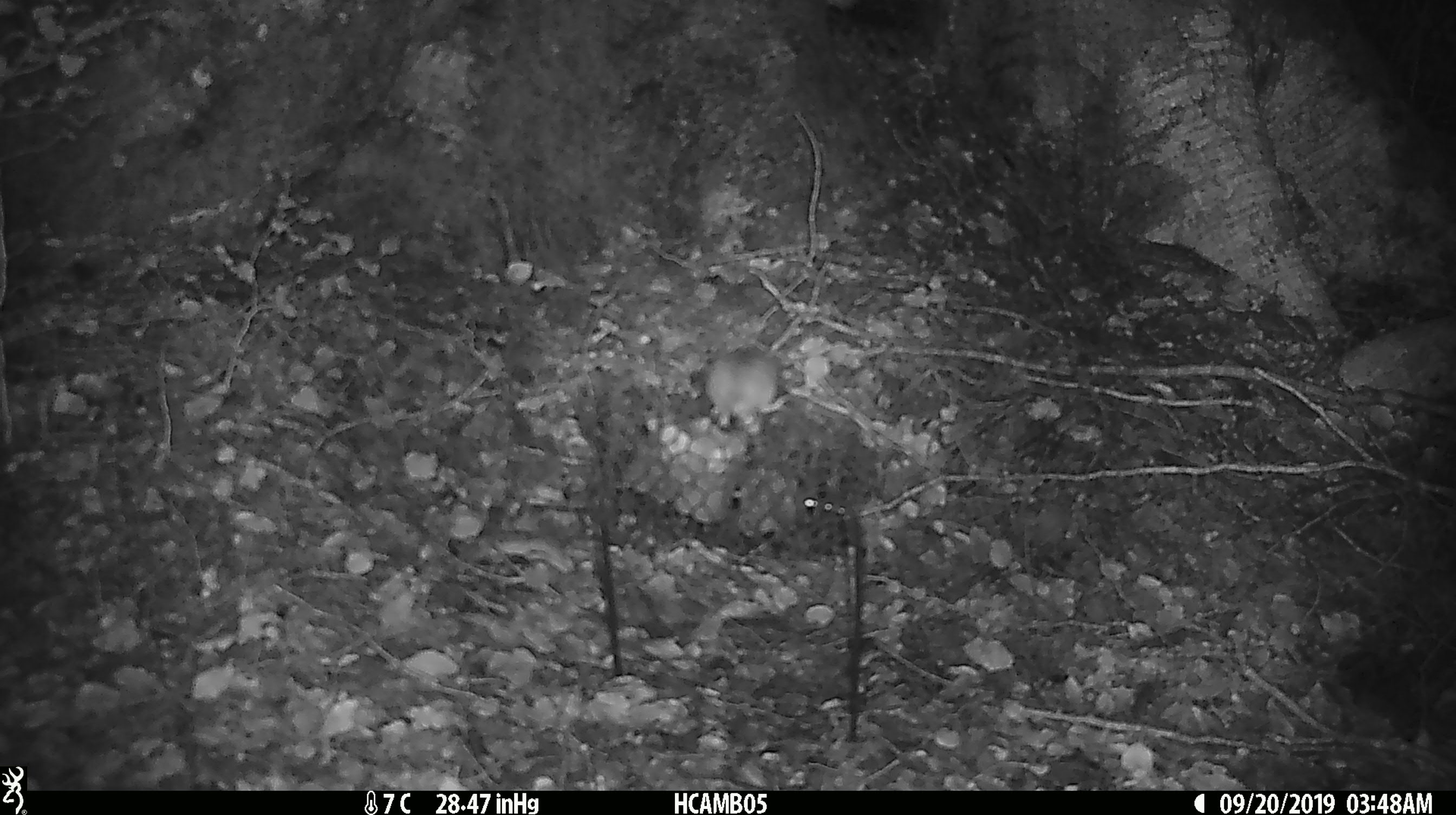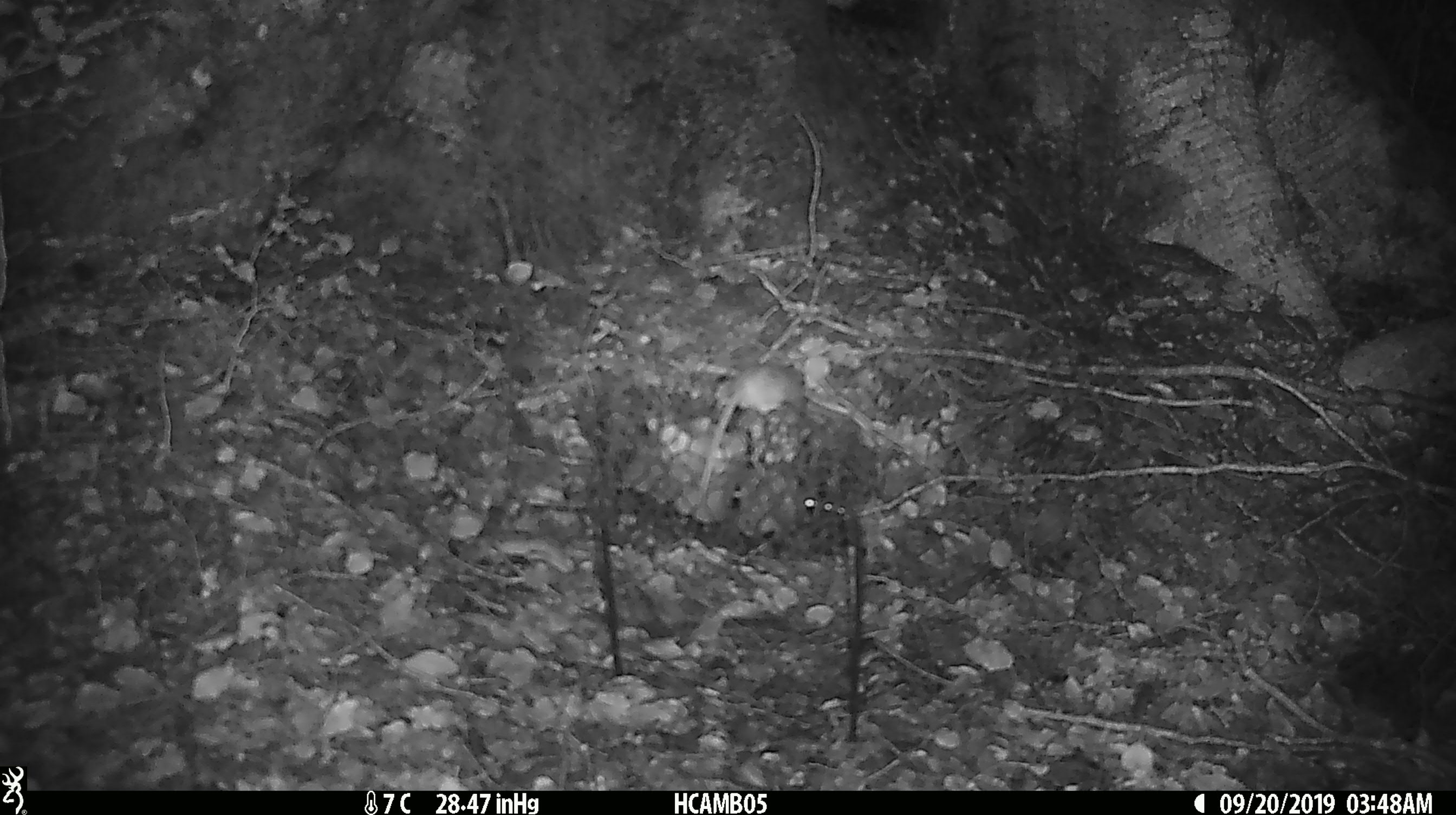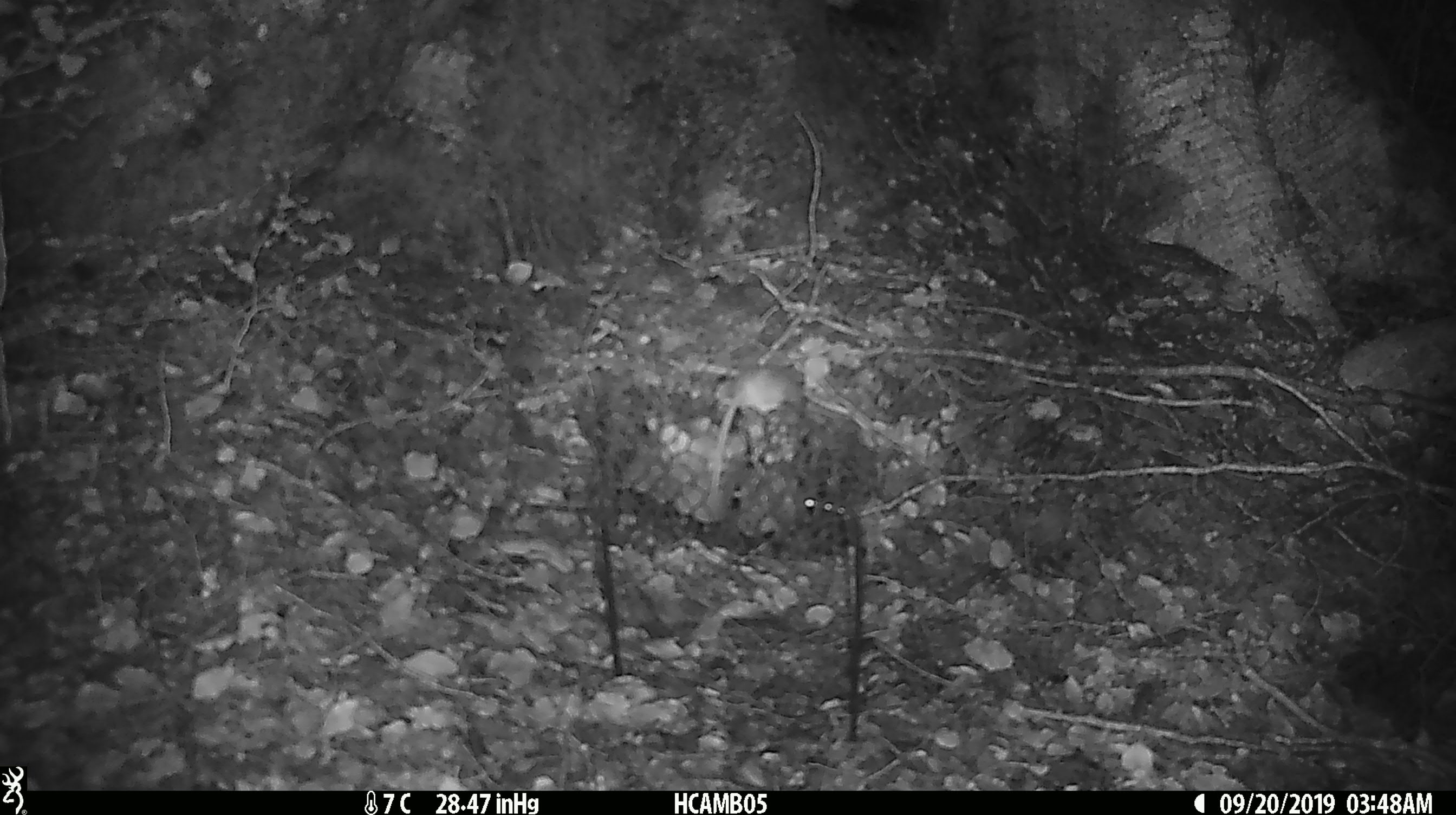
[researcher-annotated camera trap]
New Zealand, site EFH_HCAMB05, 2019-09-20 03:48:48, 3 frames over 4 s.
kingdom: Animalia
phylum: Chordata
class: Mammalia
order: Rodentia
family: Muridae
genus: Mus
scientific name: Mus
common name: mouse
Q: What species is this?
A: Mouse (Mus).